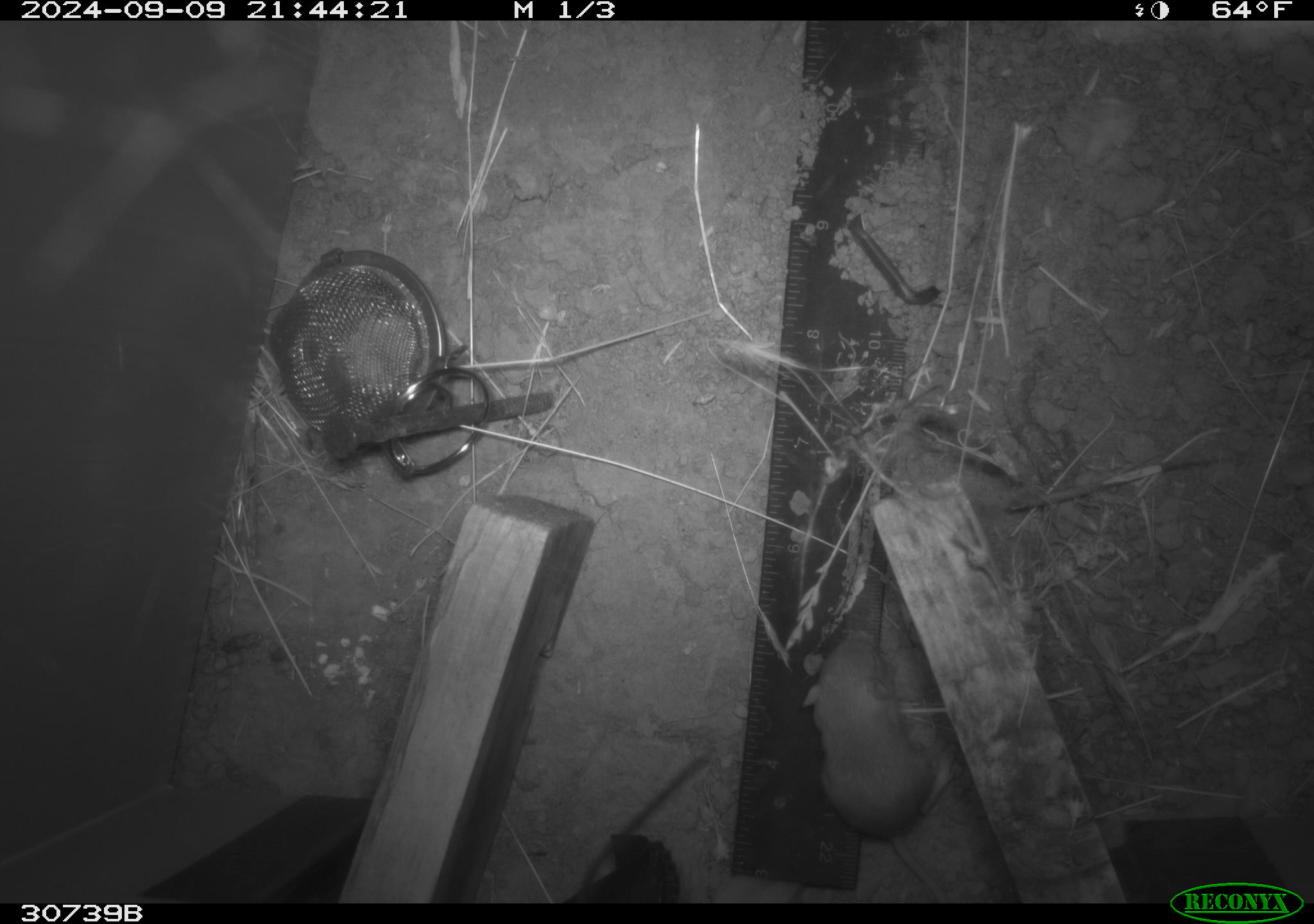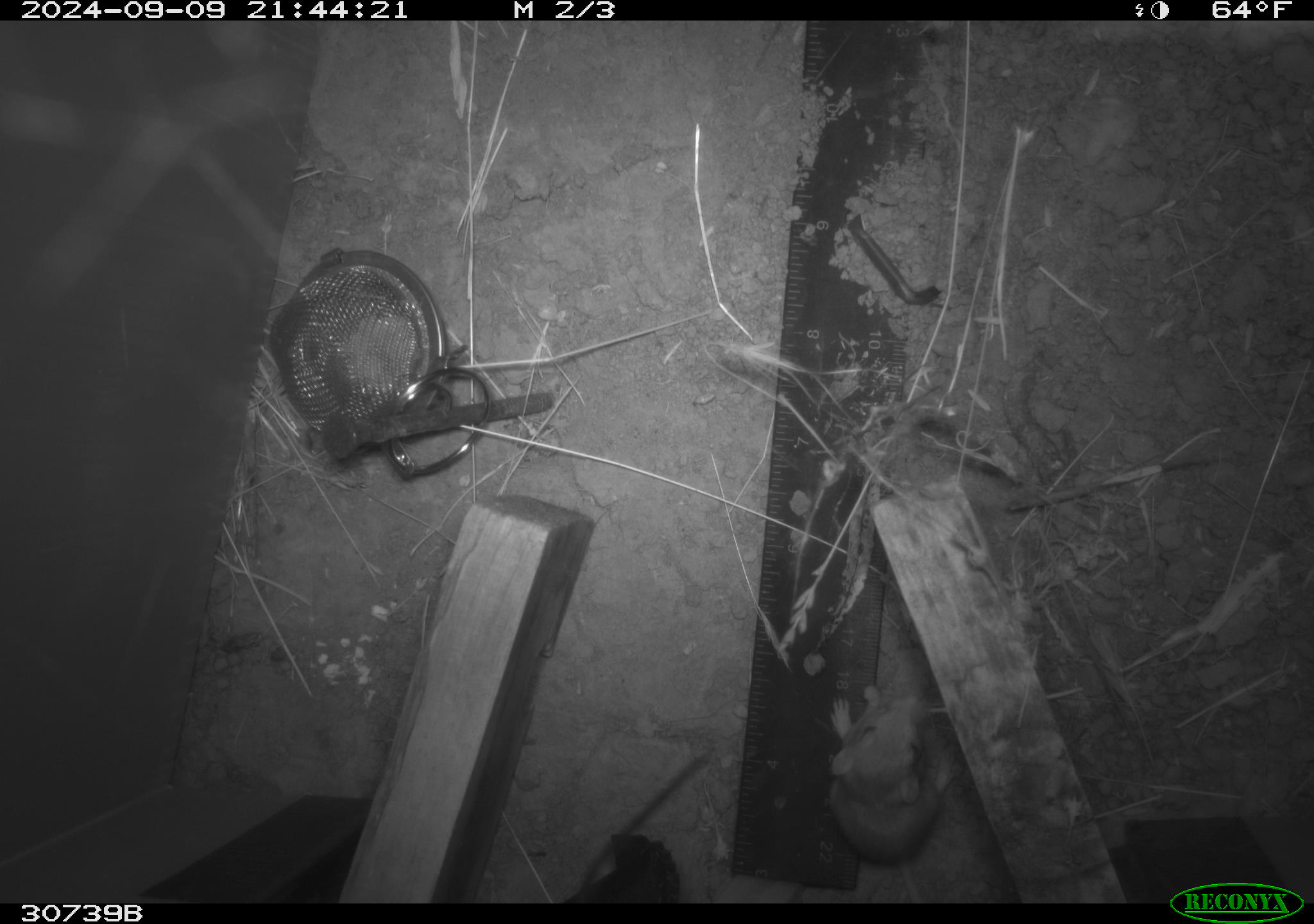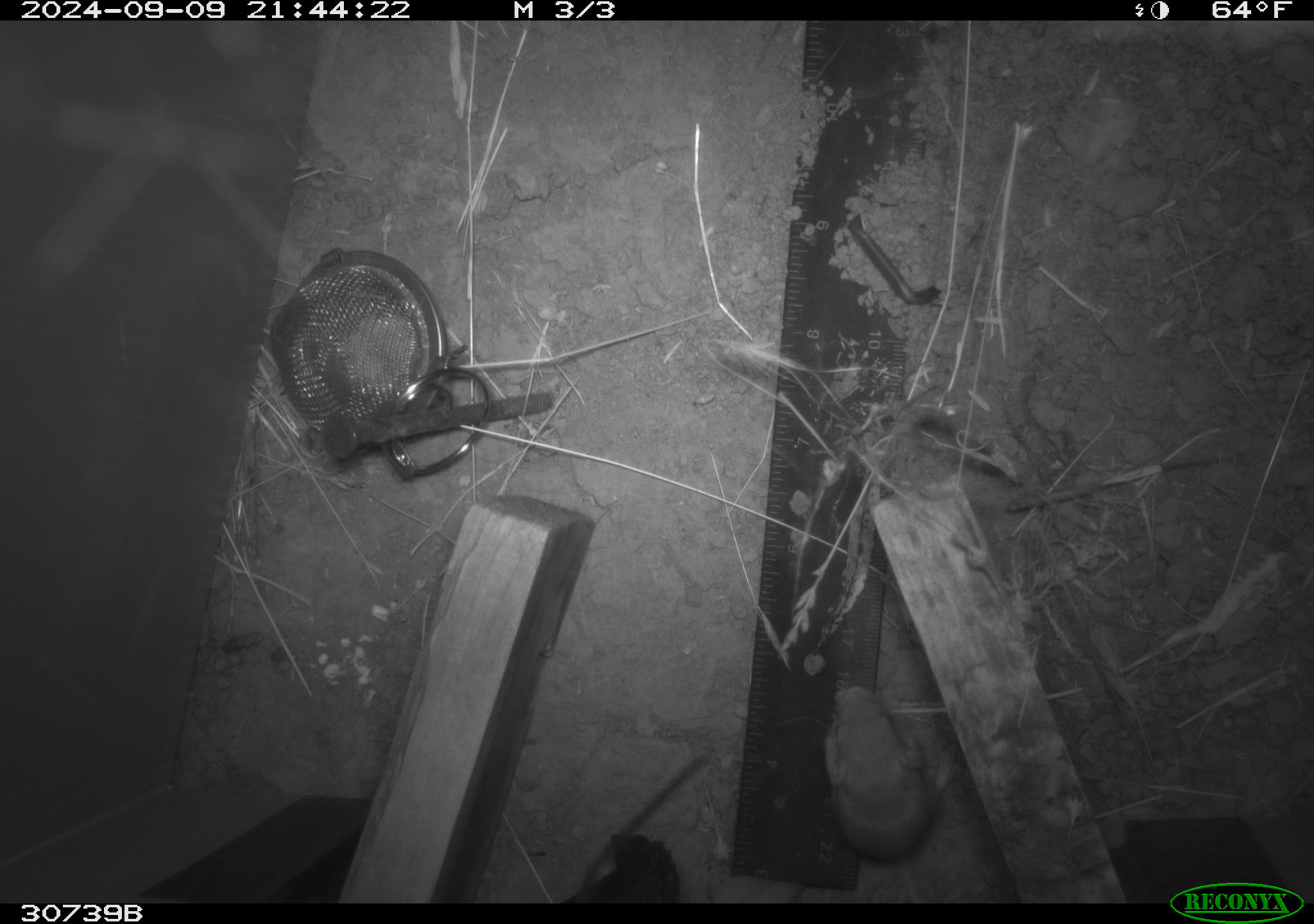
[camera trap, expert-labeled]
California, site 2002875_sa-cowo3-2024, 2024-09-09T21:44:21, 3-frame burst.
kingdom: Animalia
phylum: Chordata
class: Mammalia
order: Rodentia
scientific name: Rodentia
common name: mouse species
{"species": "mouse species (Rodentia)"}